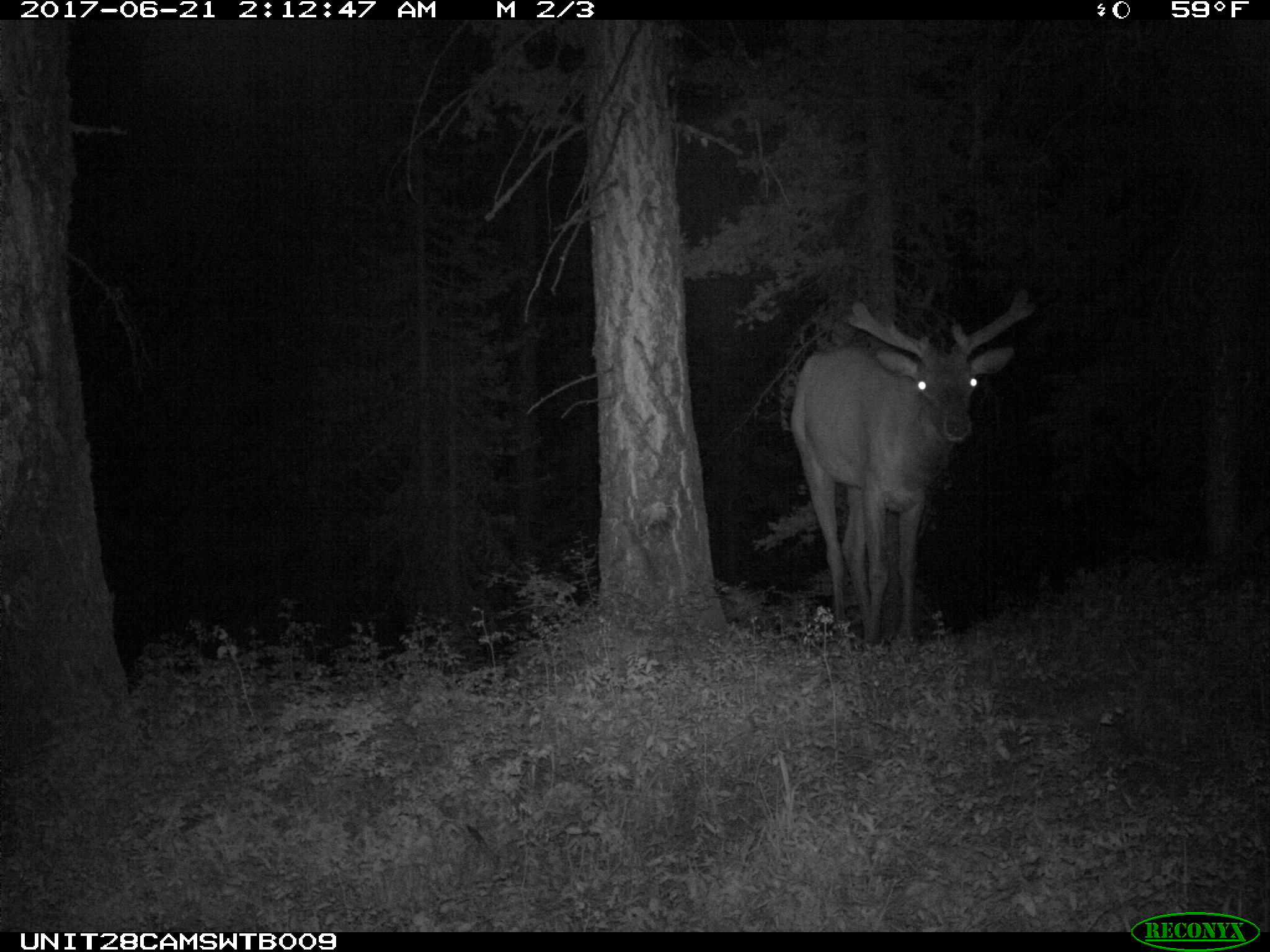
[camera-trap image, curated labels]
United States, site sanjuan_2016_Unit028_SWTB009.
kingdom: Animalia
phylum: Chordata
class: Mammalia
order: Artiodactyla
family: Cervidae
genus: Cervus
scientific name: Cervus elaphus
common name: red deer